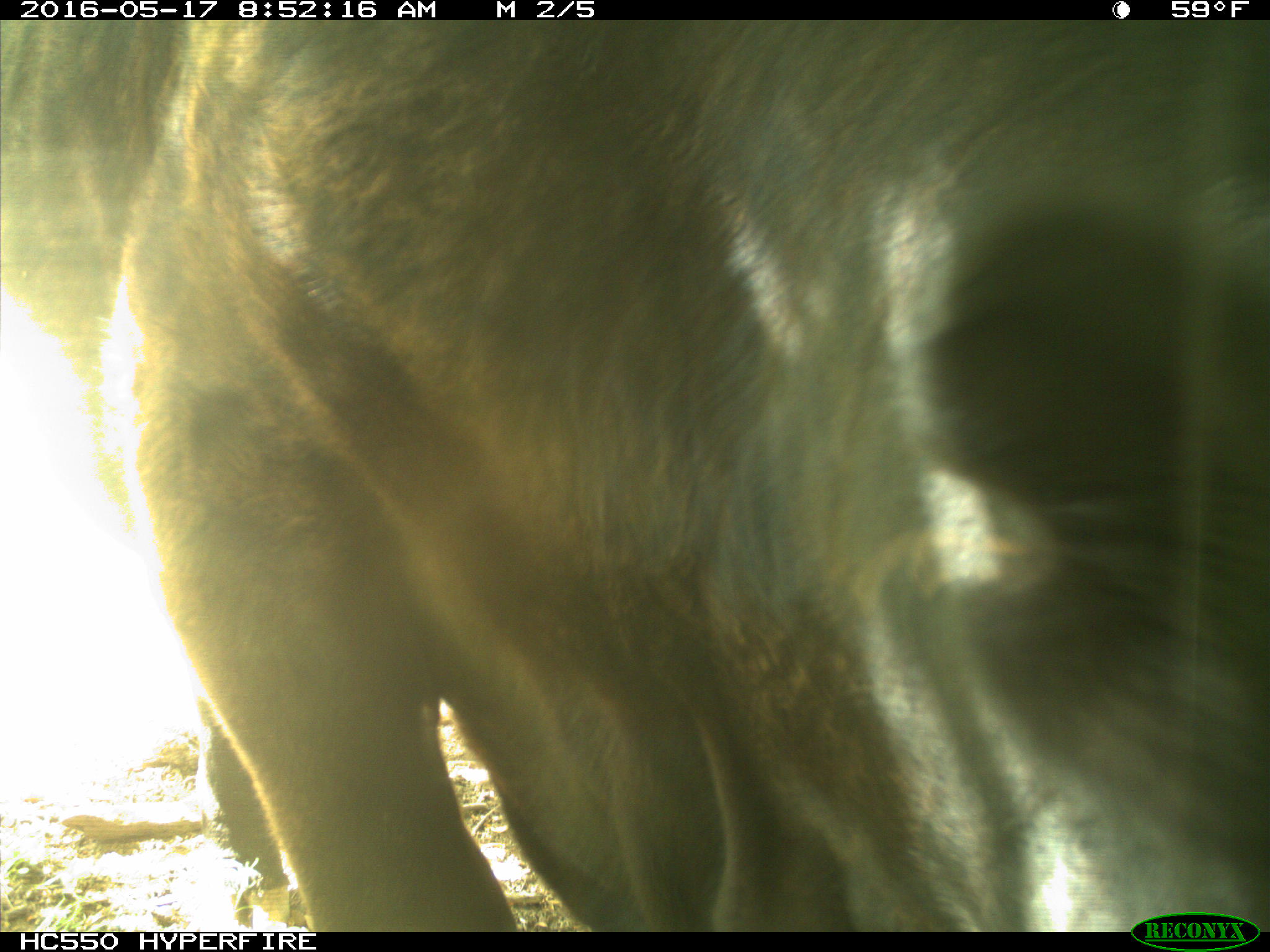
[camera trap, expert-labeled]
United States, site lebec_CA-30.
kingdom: Animalia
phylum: Chordata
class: Mammalia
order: Artiodactyla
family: Bovidae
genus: Bos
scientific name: Bos taurus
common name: domestic cow